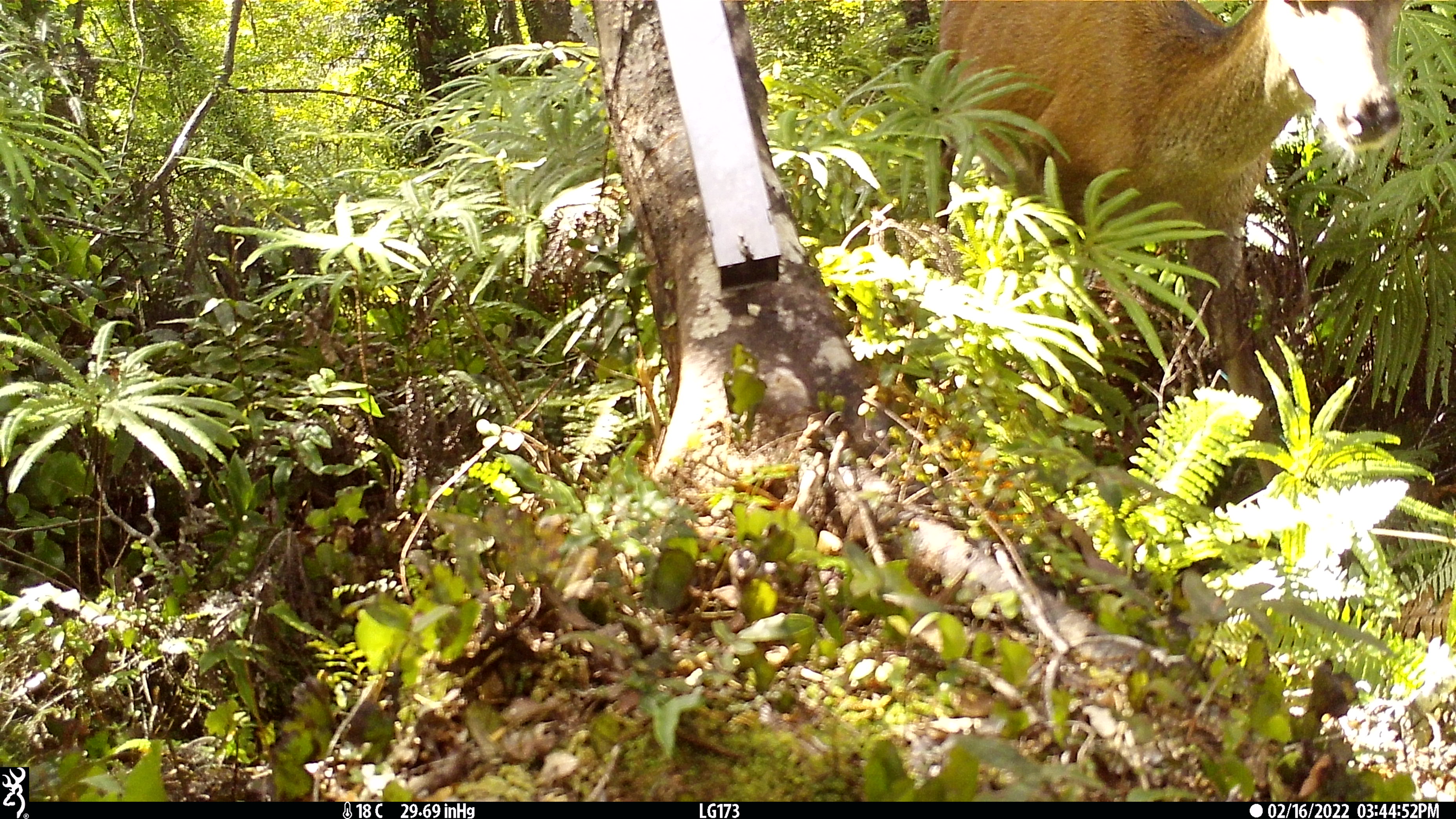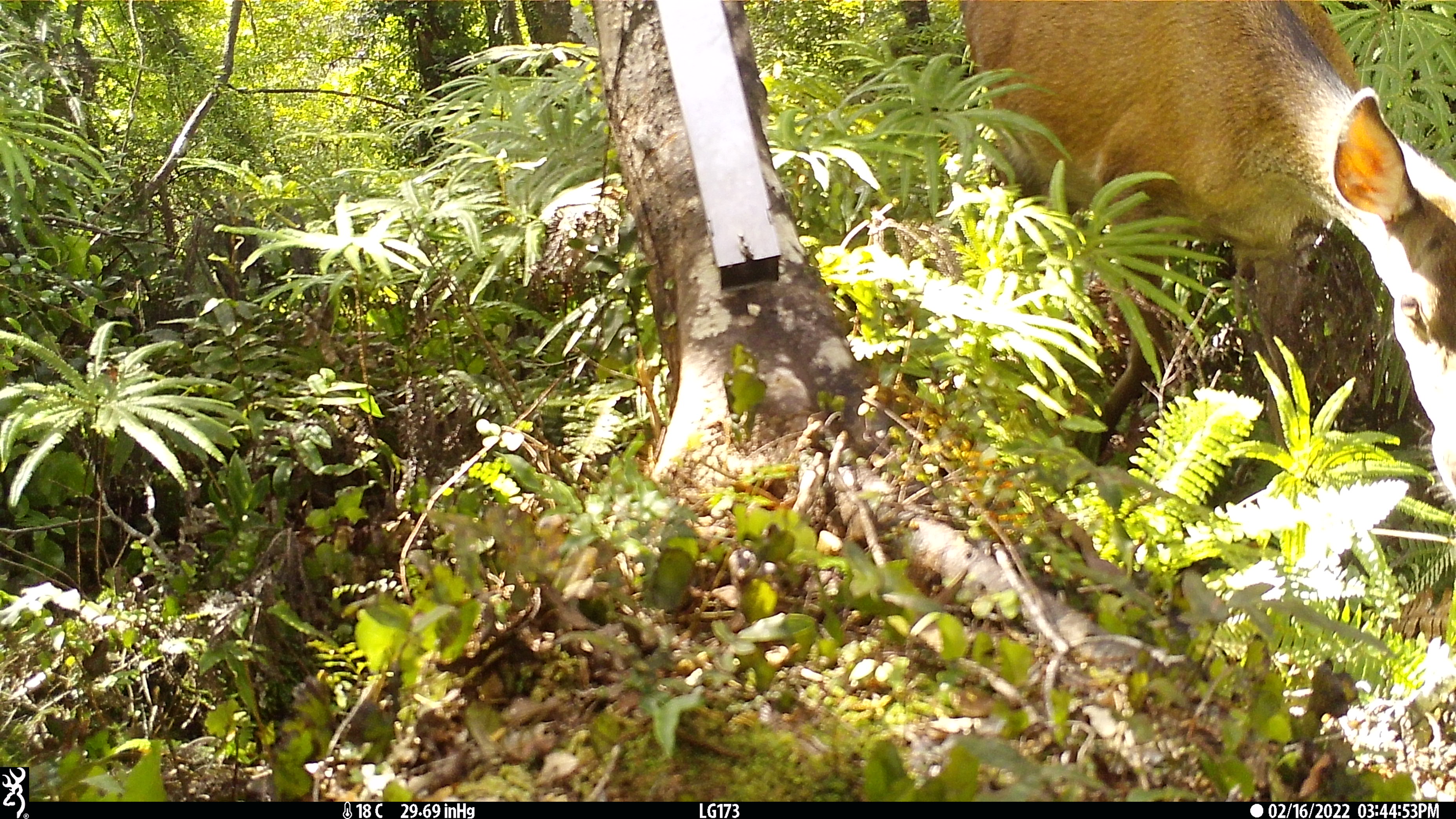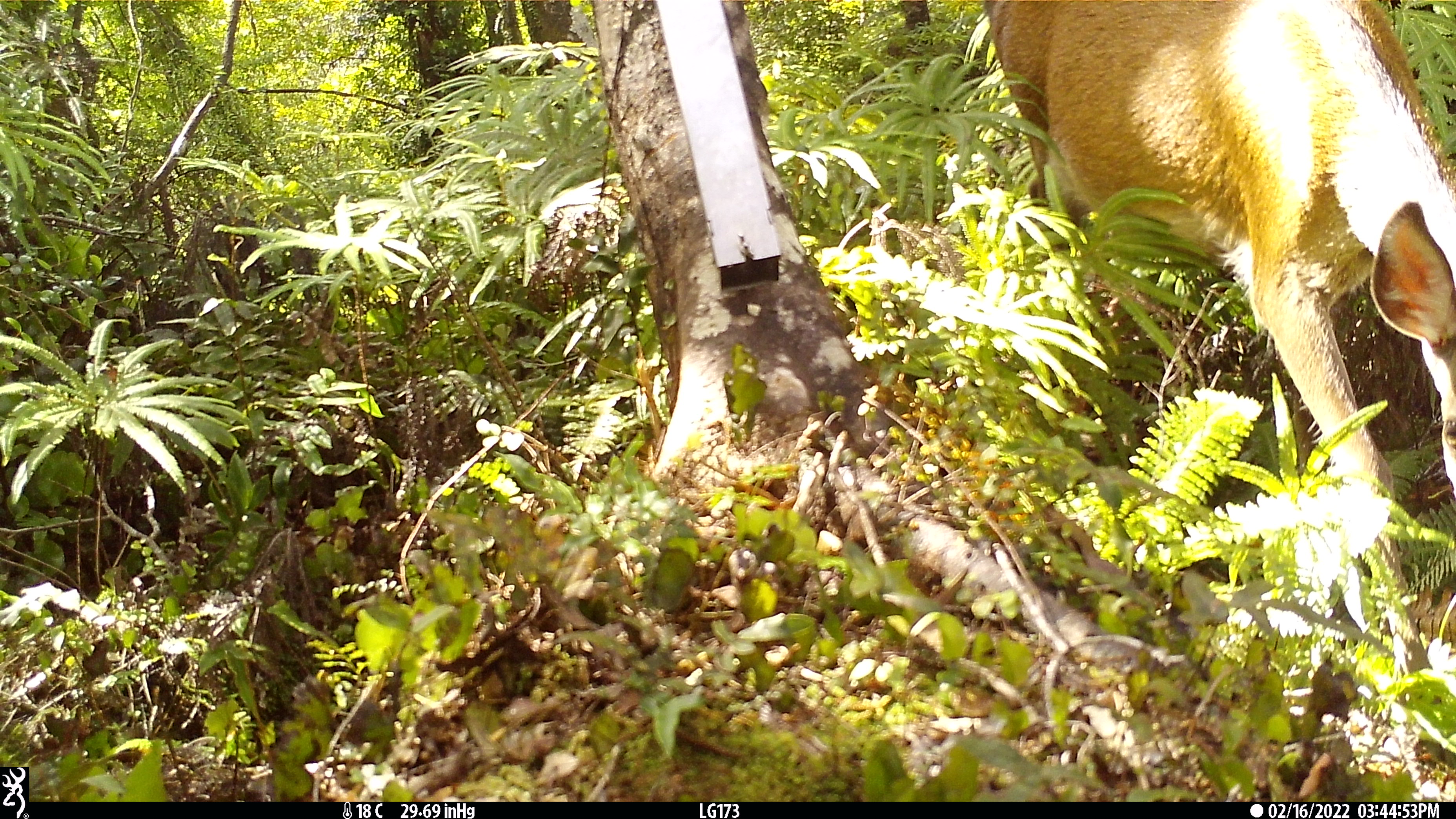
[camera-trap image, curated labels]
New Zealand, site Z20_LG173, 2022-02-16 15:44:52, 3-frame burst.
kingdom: Animalia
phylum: Chordata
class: Mammalia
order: Artiodactyla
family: Cervidae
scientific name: Cervidae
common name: deer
Deer (Cervidae).